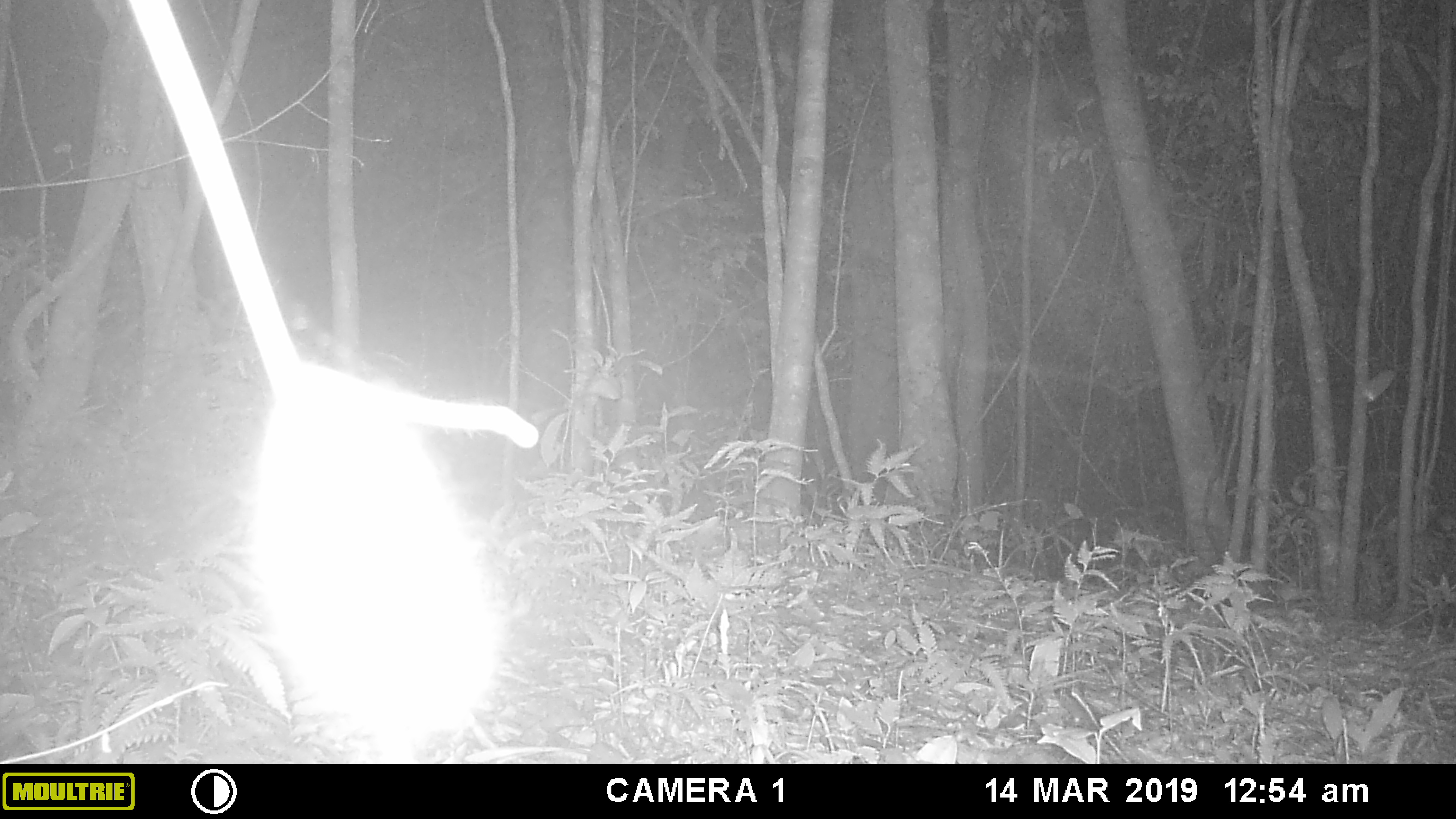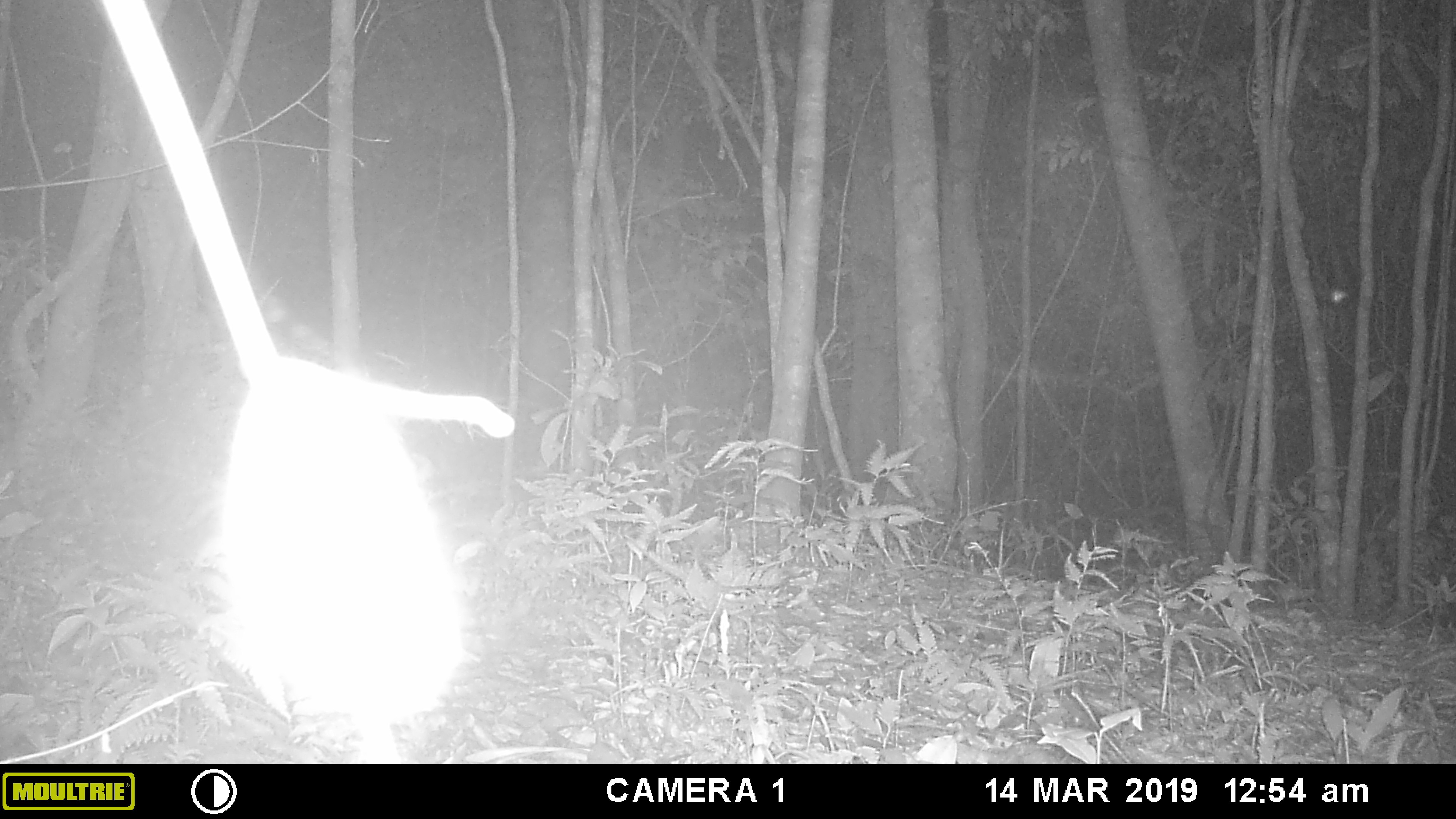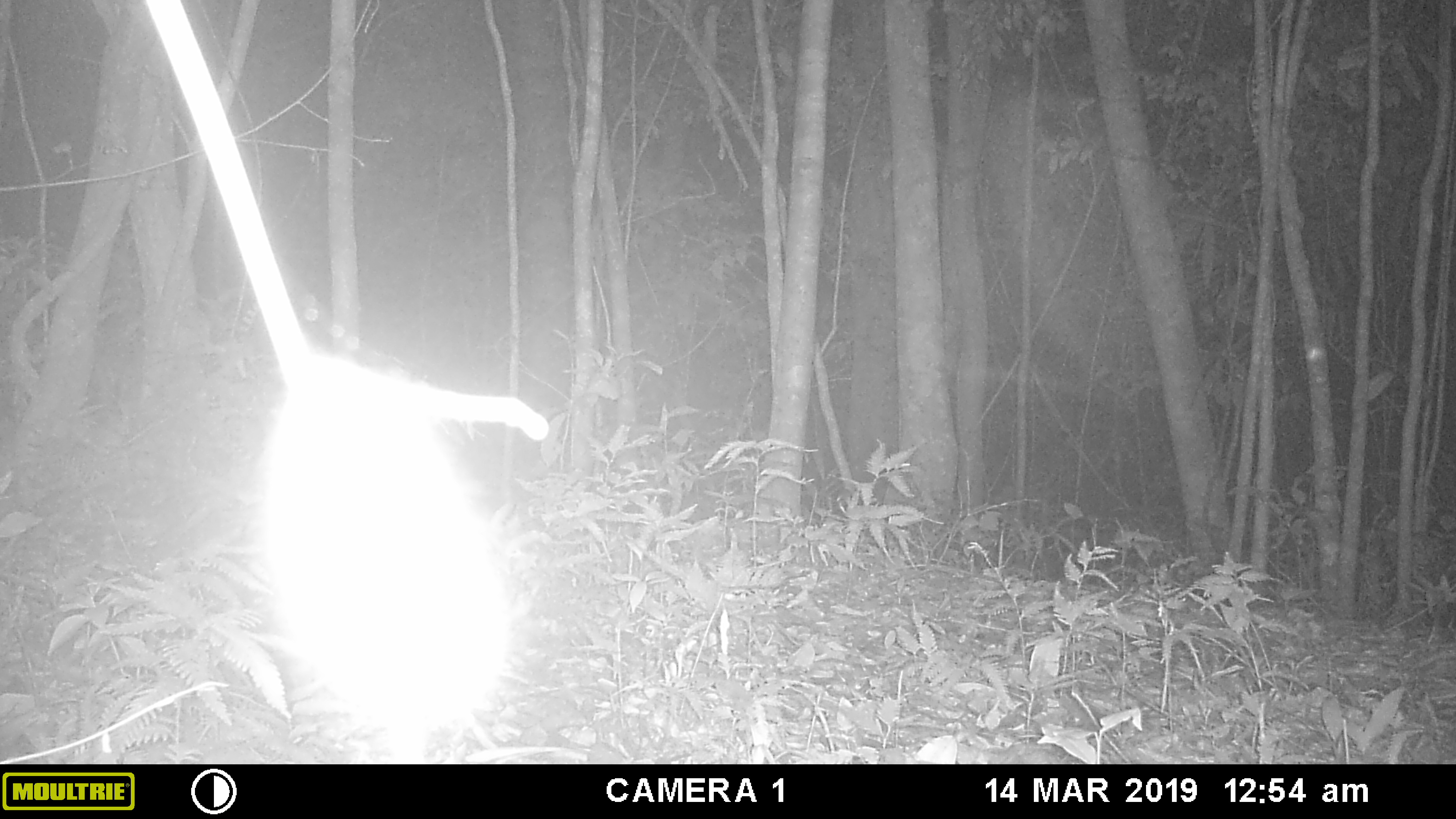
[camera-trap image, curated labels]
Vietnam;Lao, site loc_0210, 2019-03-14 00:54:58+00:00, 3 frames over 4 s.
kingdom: Animalia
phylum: Arthropoda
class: Insecta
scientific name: Insecta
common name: insect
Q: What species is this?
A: Insect (Insecta).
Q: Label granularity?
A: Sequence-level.